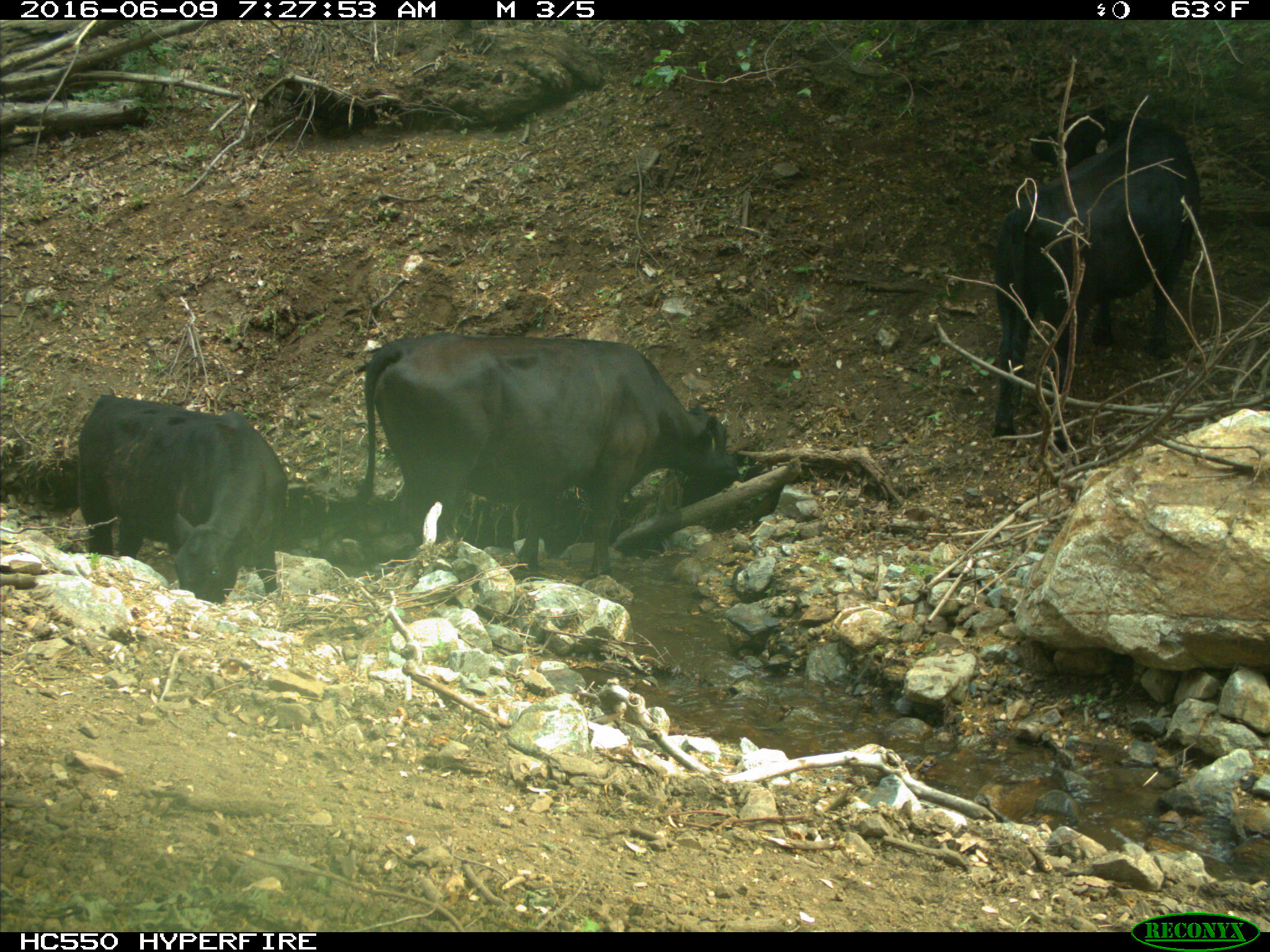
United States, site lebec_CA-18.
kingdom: Animalia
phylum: Chordata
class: Mammalia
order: Artiodactyla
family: Bovidae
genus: Bos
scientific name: Bos taurus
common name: domestic cow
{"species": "Bos taurus (domestic cow)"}